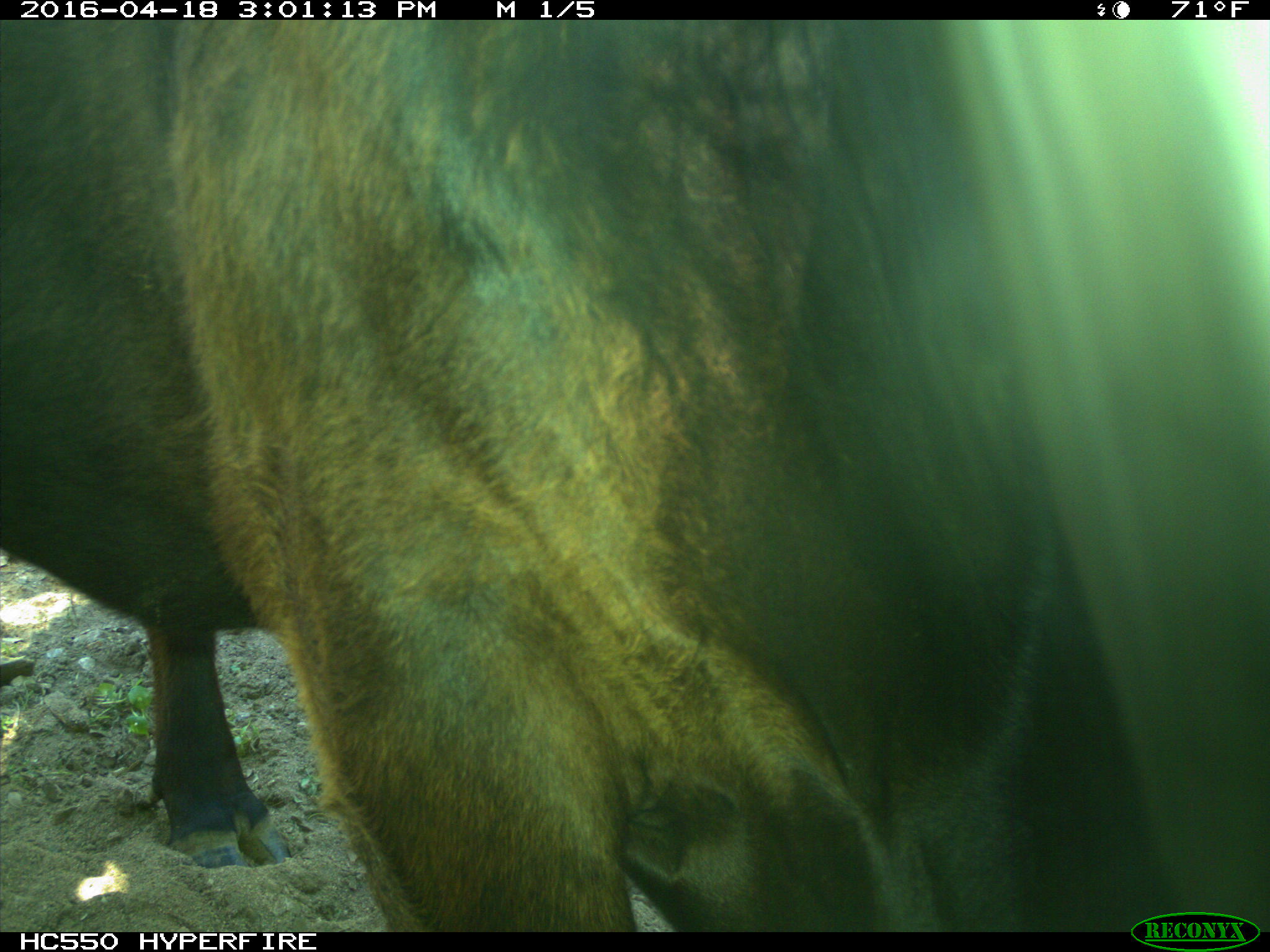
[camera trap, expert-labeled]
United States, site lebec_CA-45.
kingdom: Animalia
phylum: Chordata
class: Mammalia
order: Artiodactyla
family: Bovidae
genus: Bos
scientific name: Bos taurus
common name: domestic cow